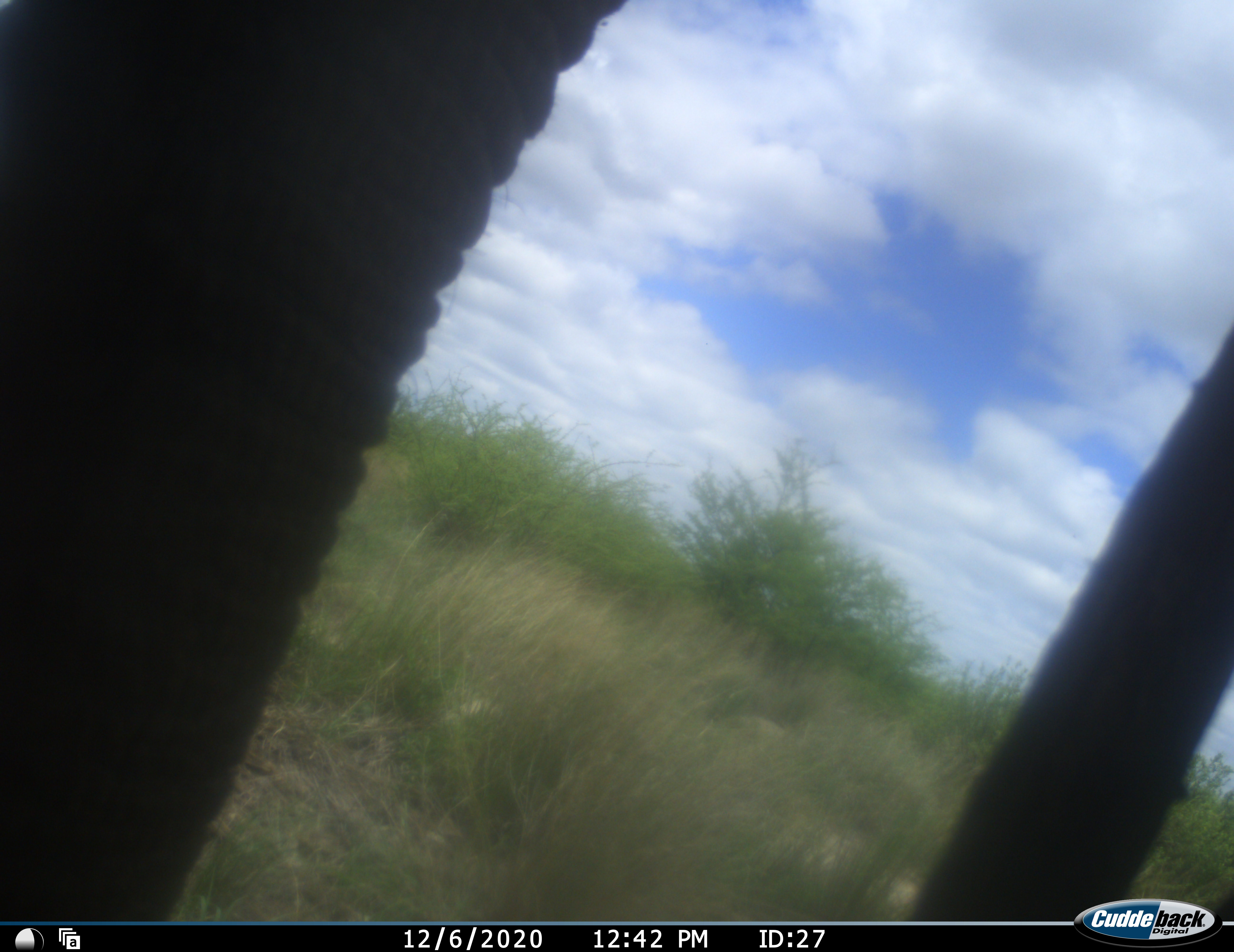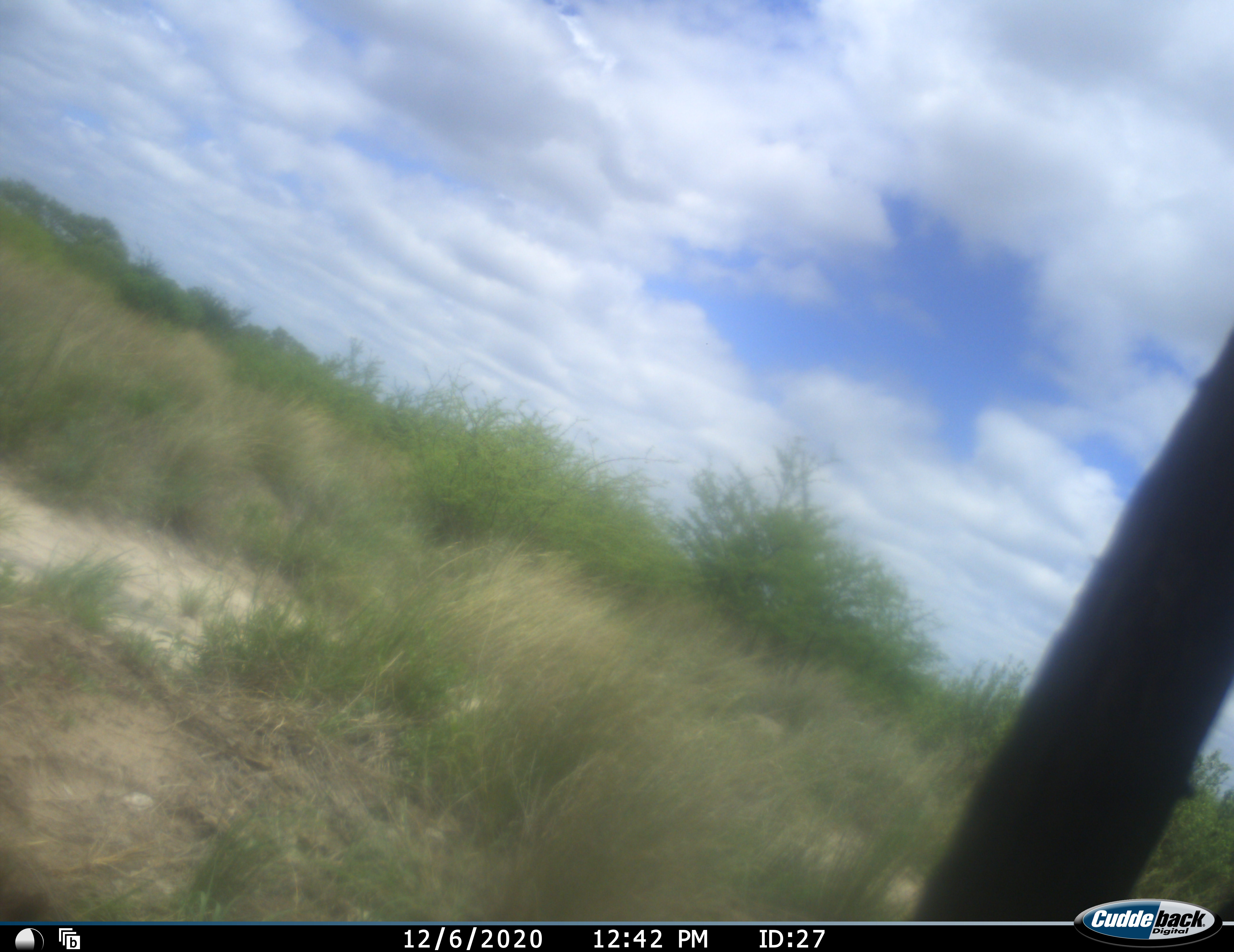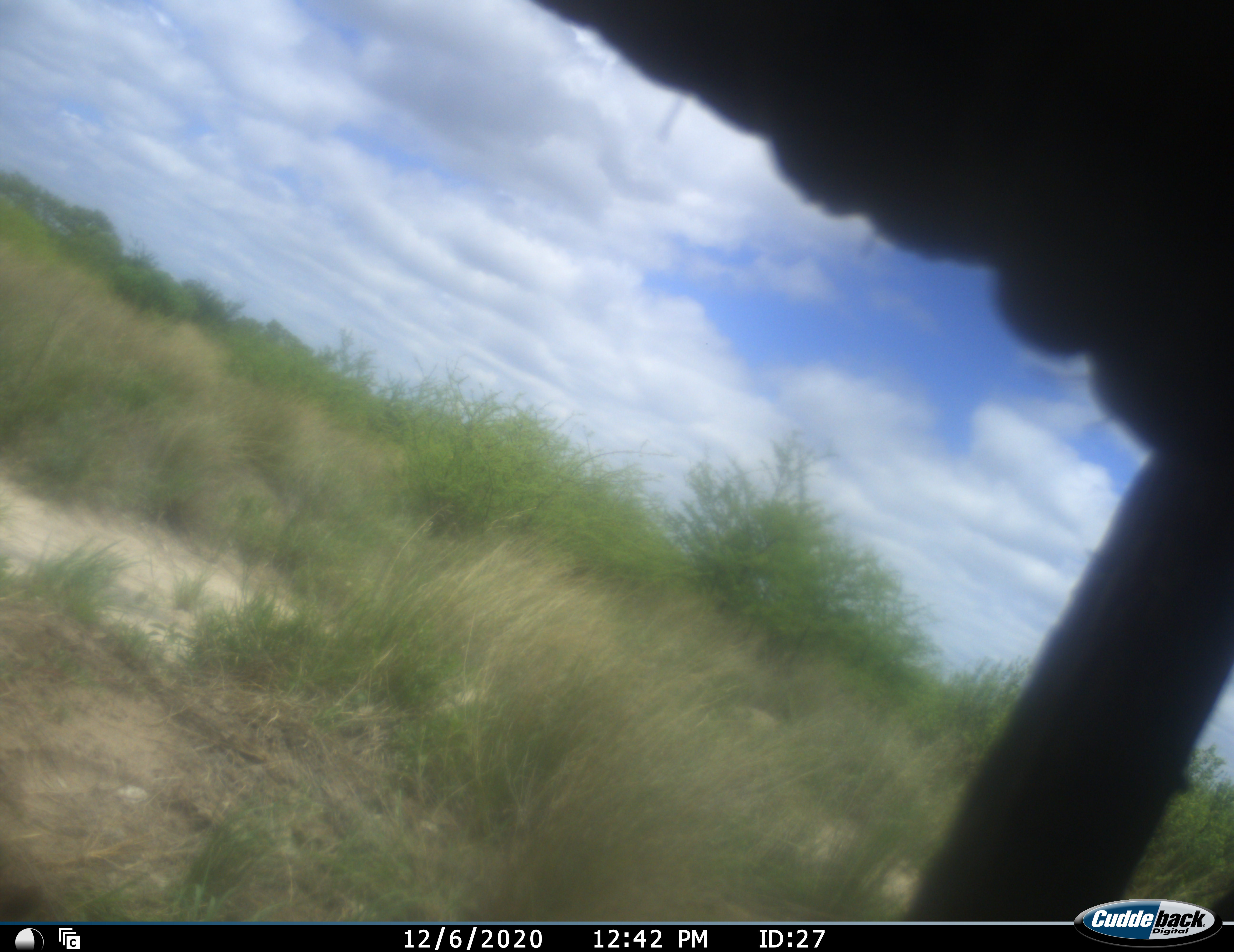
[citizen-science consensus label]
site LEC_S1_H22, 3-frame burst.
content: unidentified animal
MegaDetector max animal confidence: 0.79